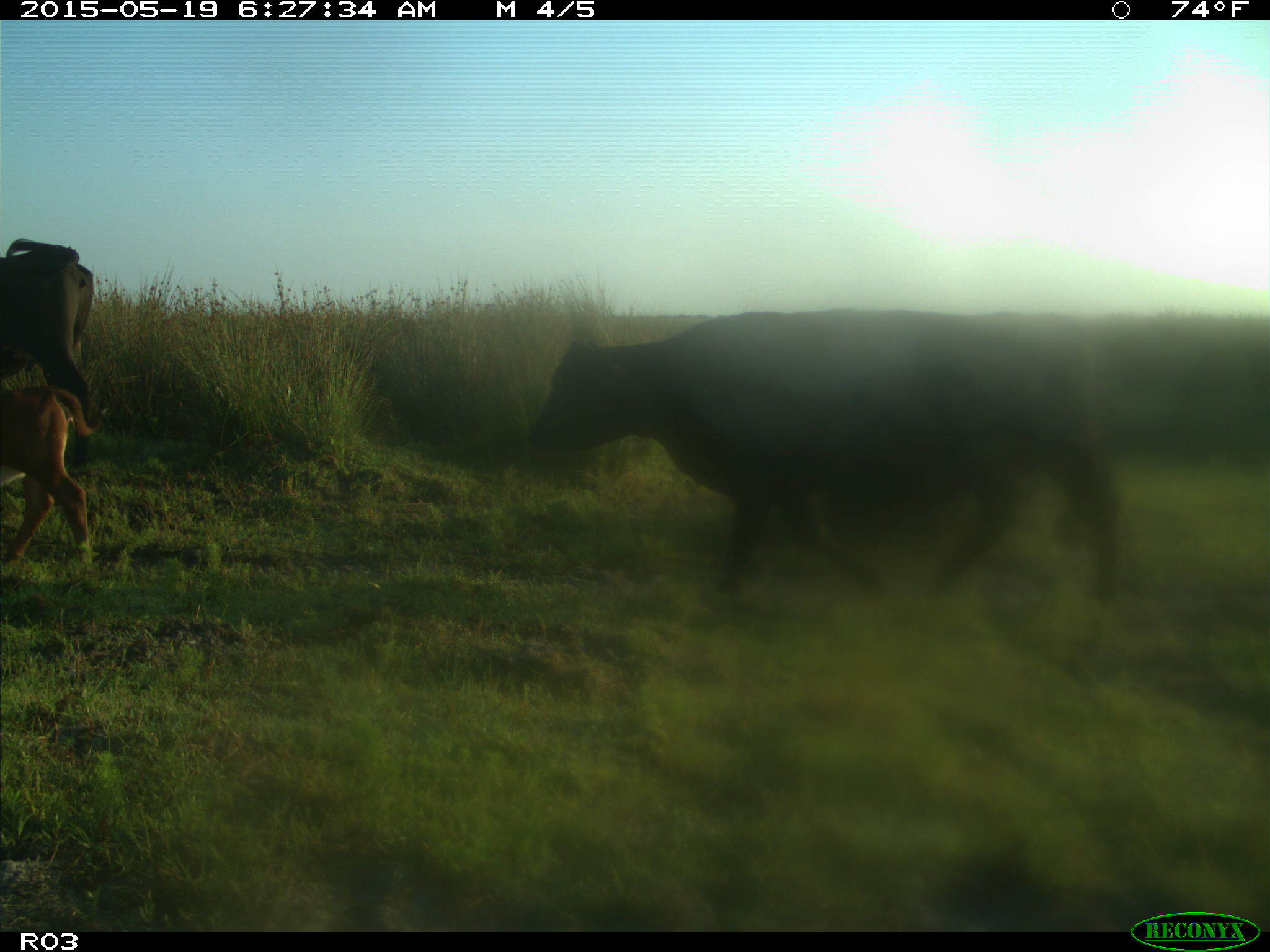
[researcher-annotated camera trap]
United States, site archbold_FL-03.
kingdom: Animalia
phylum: Chordata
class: Mammalia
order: Artiodactyla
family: Bovidae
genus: Bos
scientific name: Bos taurus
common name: domestic cow